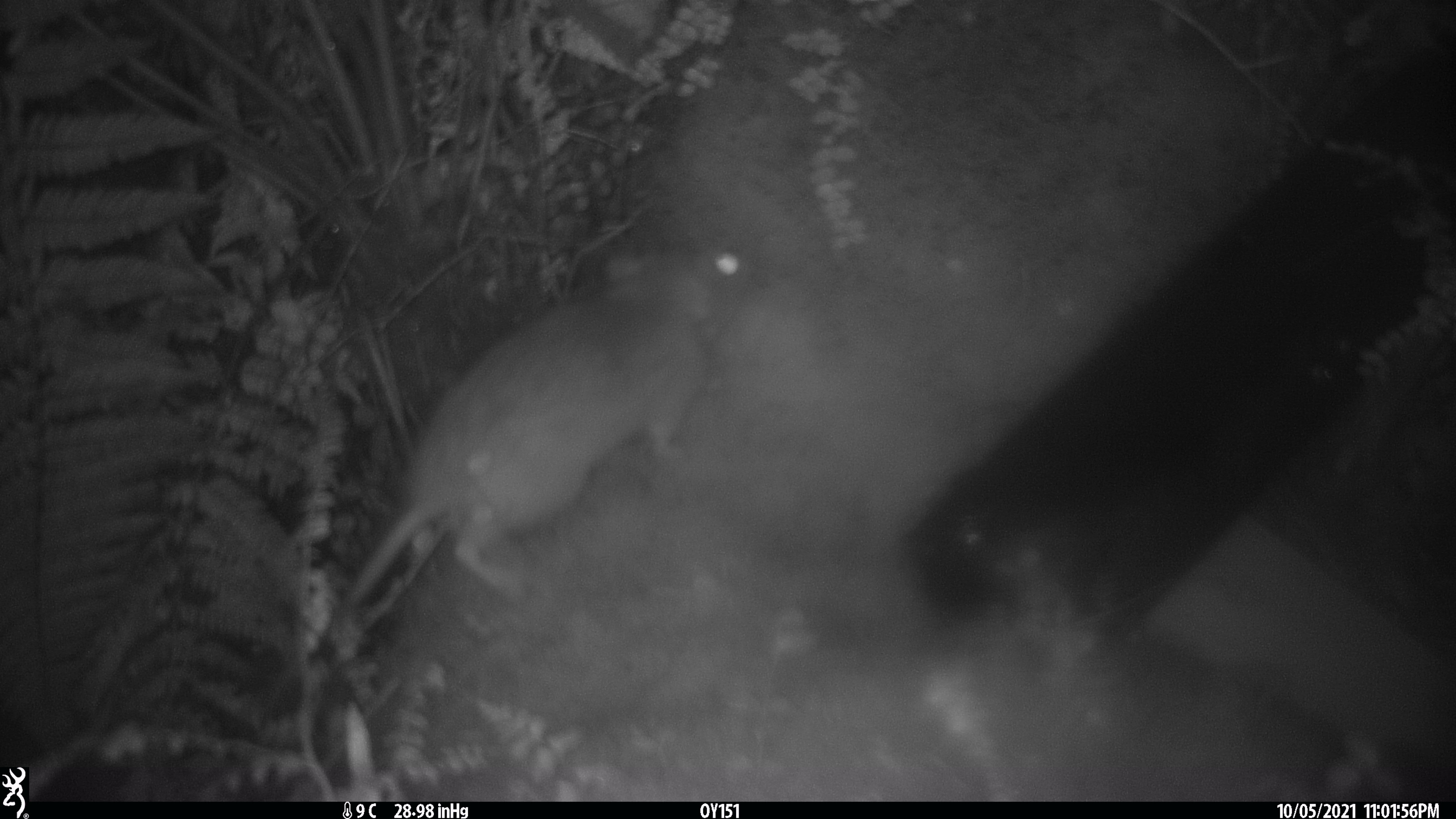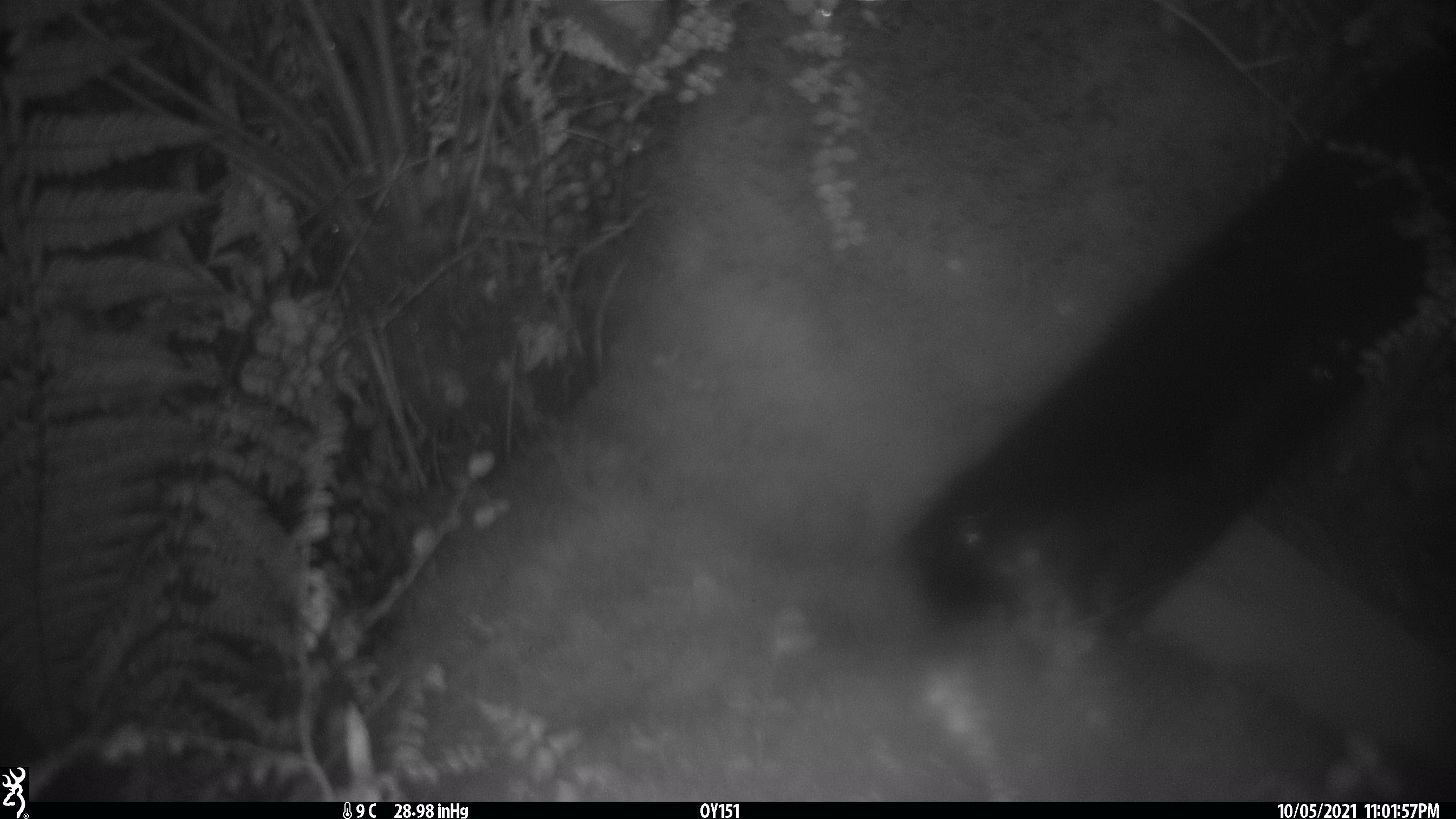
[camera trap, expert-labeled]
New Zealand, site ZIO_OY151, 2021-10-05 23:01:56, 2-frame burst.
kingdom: Animalia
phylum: Chordata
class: Mammalia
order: Rodentia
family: Muridae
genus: Rattus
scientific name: Rattus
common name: rat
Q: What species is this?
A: Rat (Rattus).